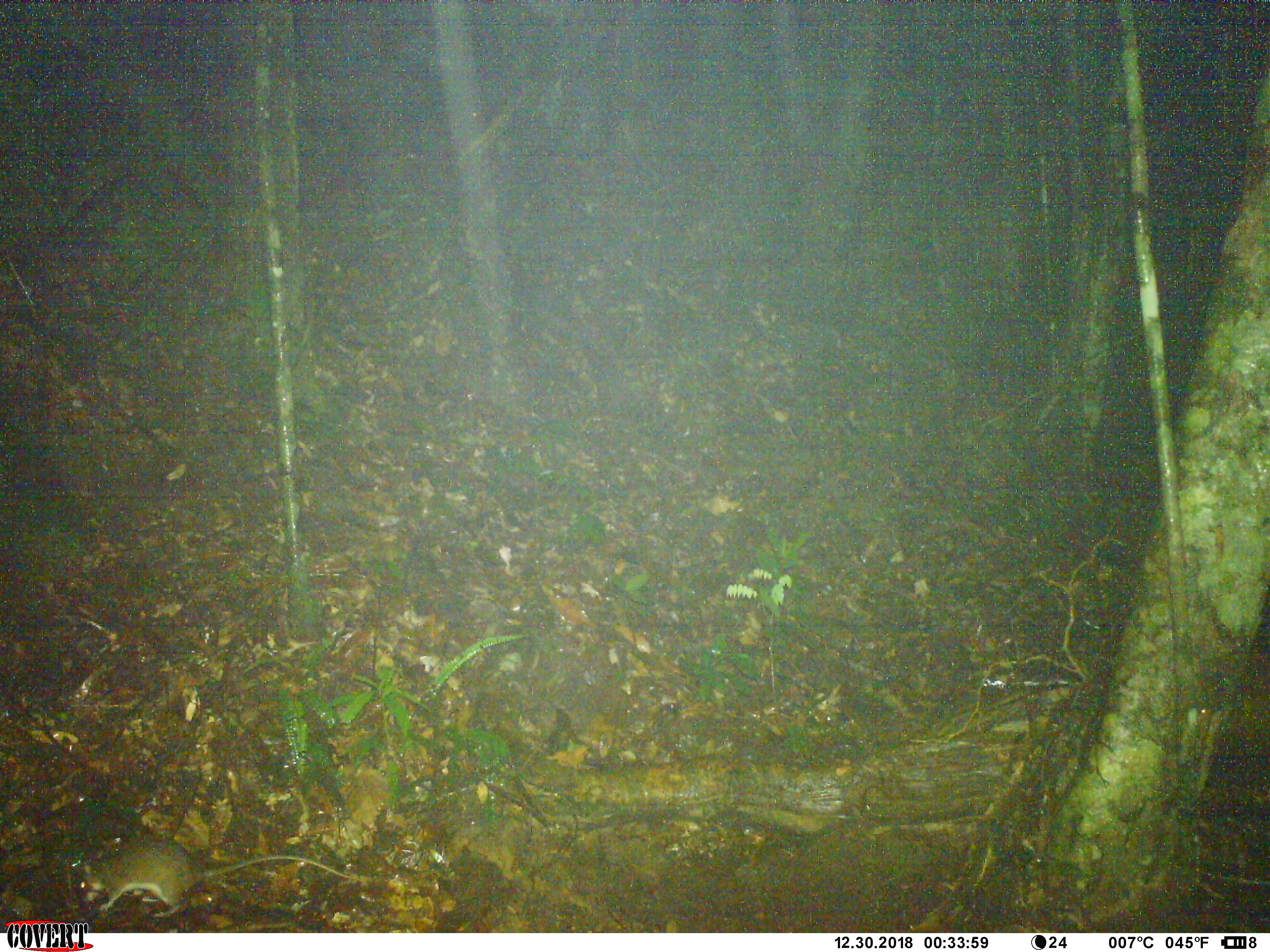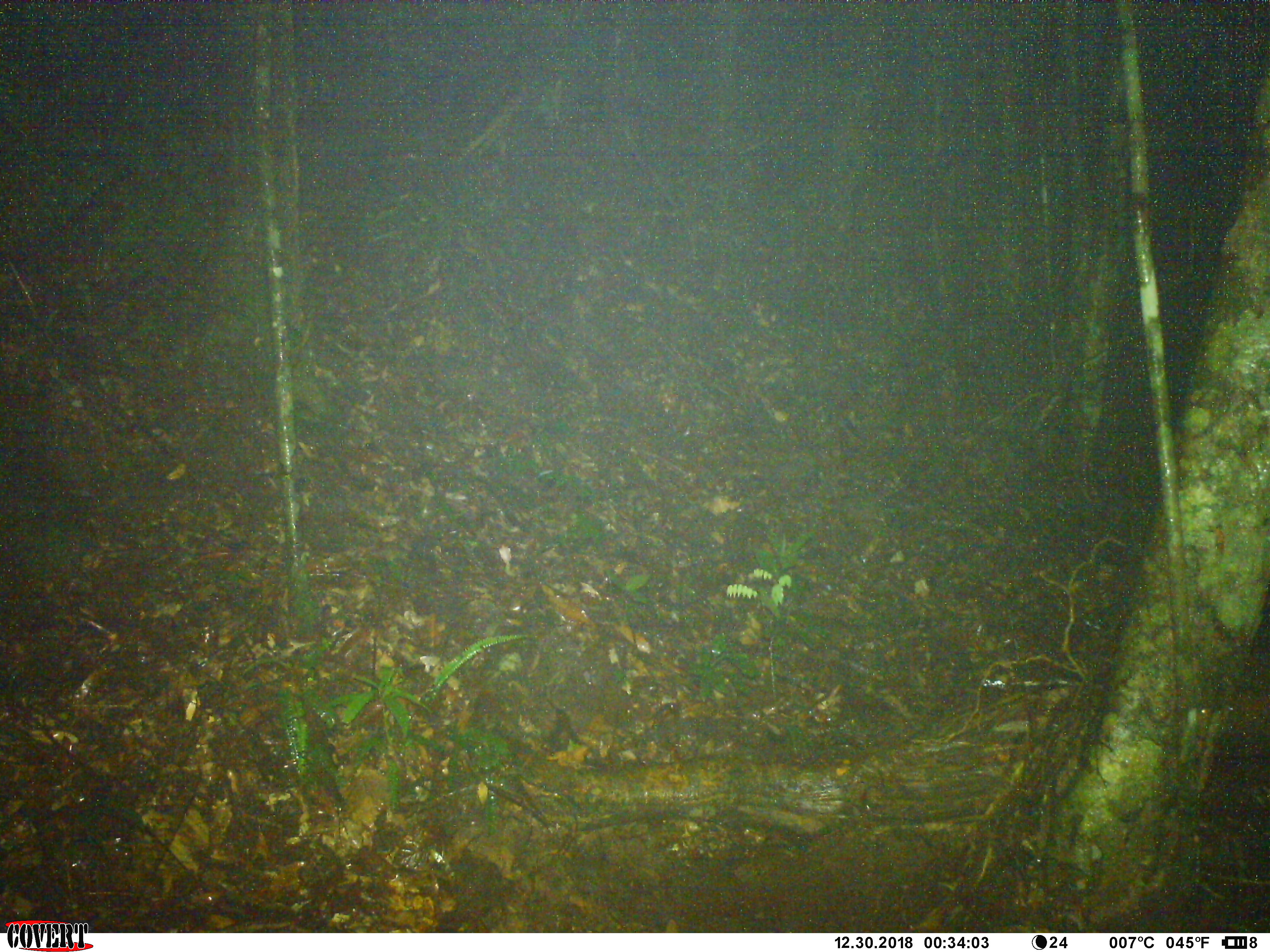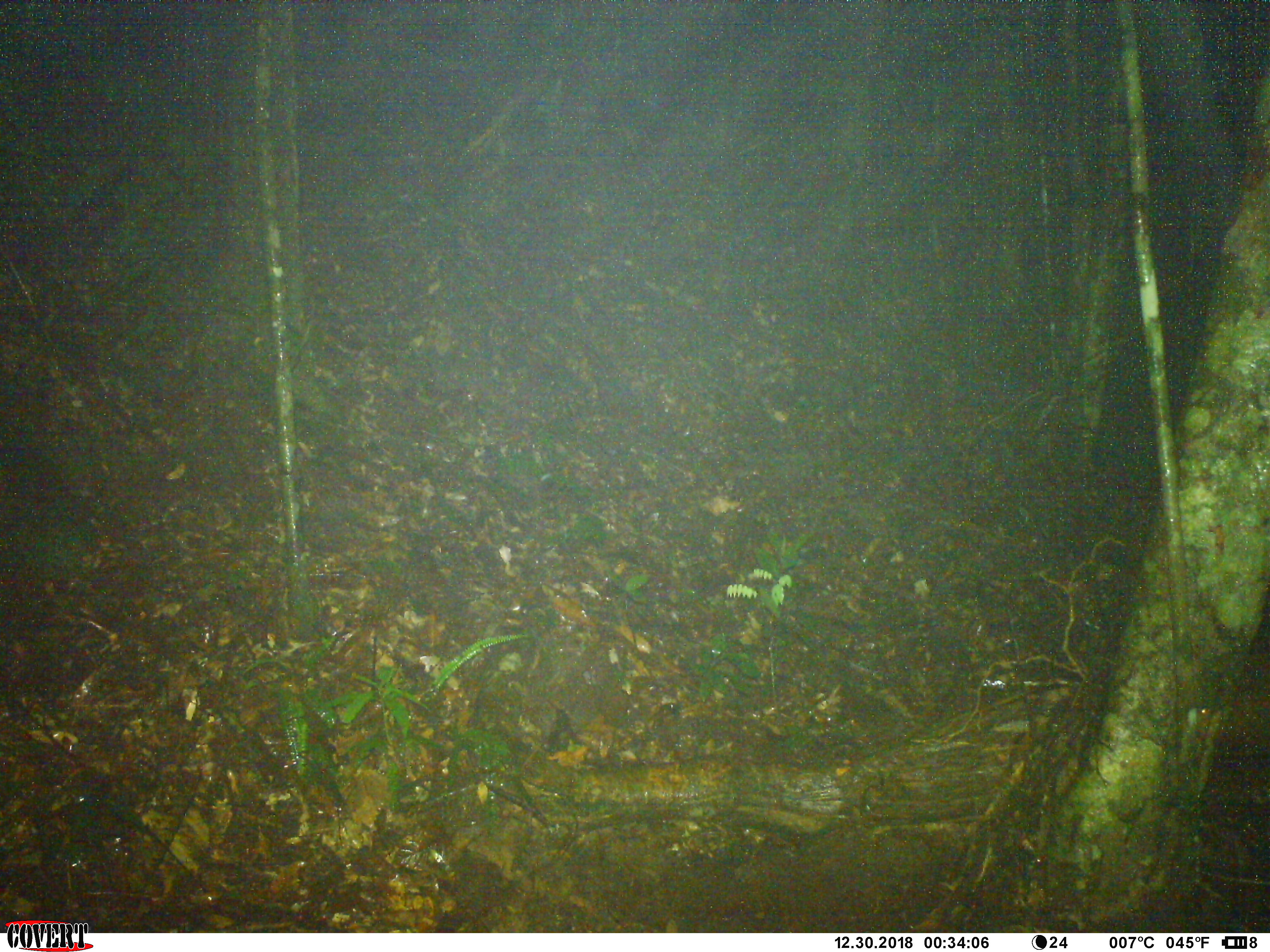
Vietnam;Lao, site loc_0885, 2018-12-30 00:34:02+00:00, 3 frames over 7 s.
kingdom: Animalia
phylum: Chordata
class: Mammalia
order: Rodentia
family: Muridae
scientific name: Muridae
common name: old-world mice and rats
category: unidentified murid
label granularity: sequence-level